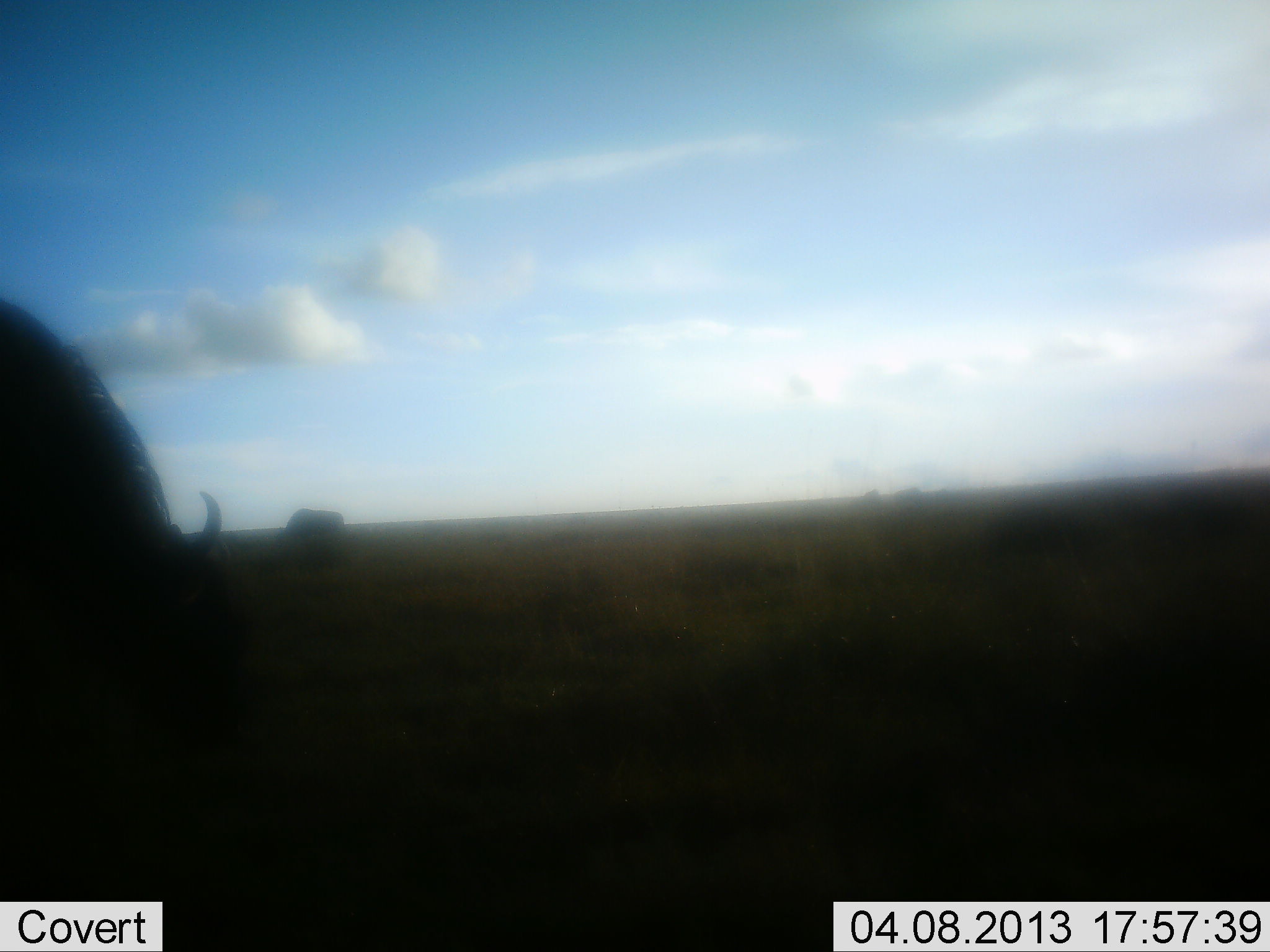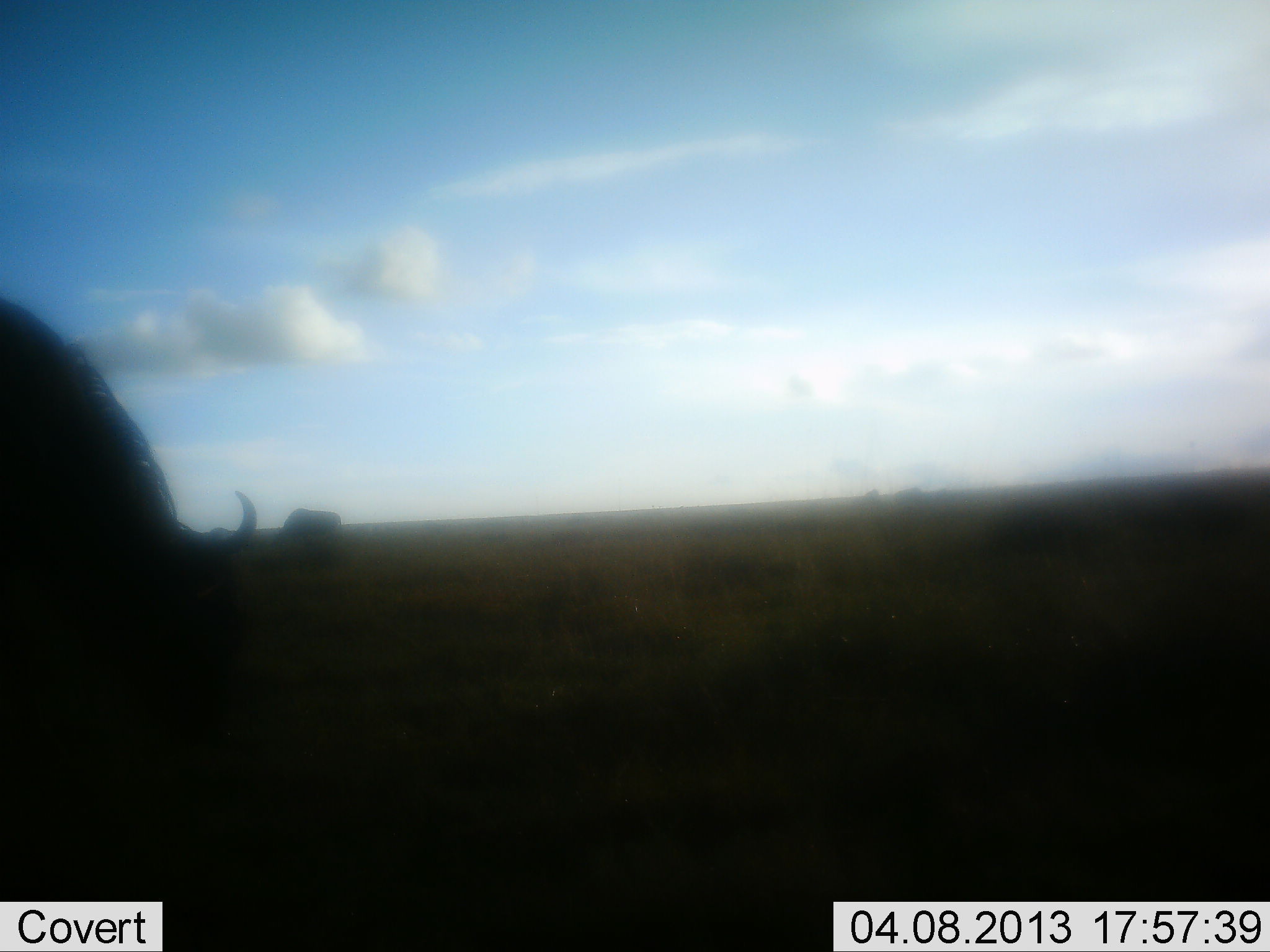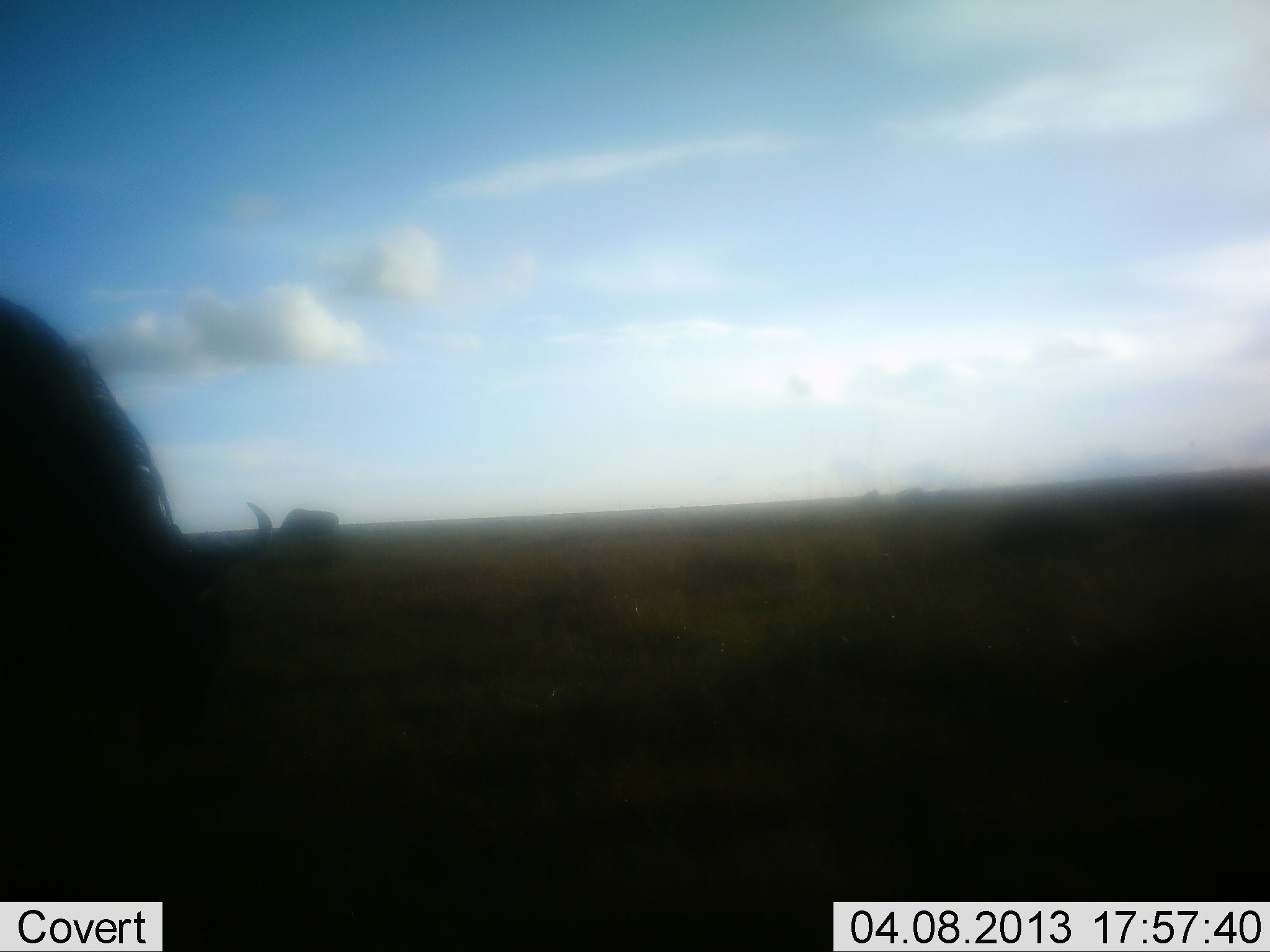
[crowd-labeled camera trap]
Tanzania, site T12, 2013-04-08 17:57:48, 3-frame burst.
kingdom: Animalia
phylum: Chordata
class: Mammalia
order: Artiodactyla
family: Bovidae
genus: Connochaetes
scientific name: Connochaetes taurinus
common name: blue wildebeest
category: wildebeest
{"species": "wildebeest (blue wildebeest) (Connochaetes taurinus)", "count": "2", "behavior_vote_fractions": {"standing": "44%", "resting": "0%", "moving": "0%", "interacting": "0%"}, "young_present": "0%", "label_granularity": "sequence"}